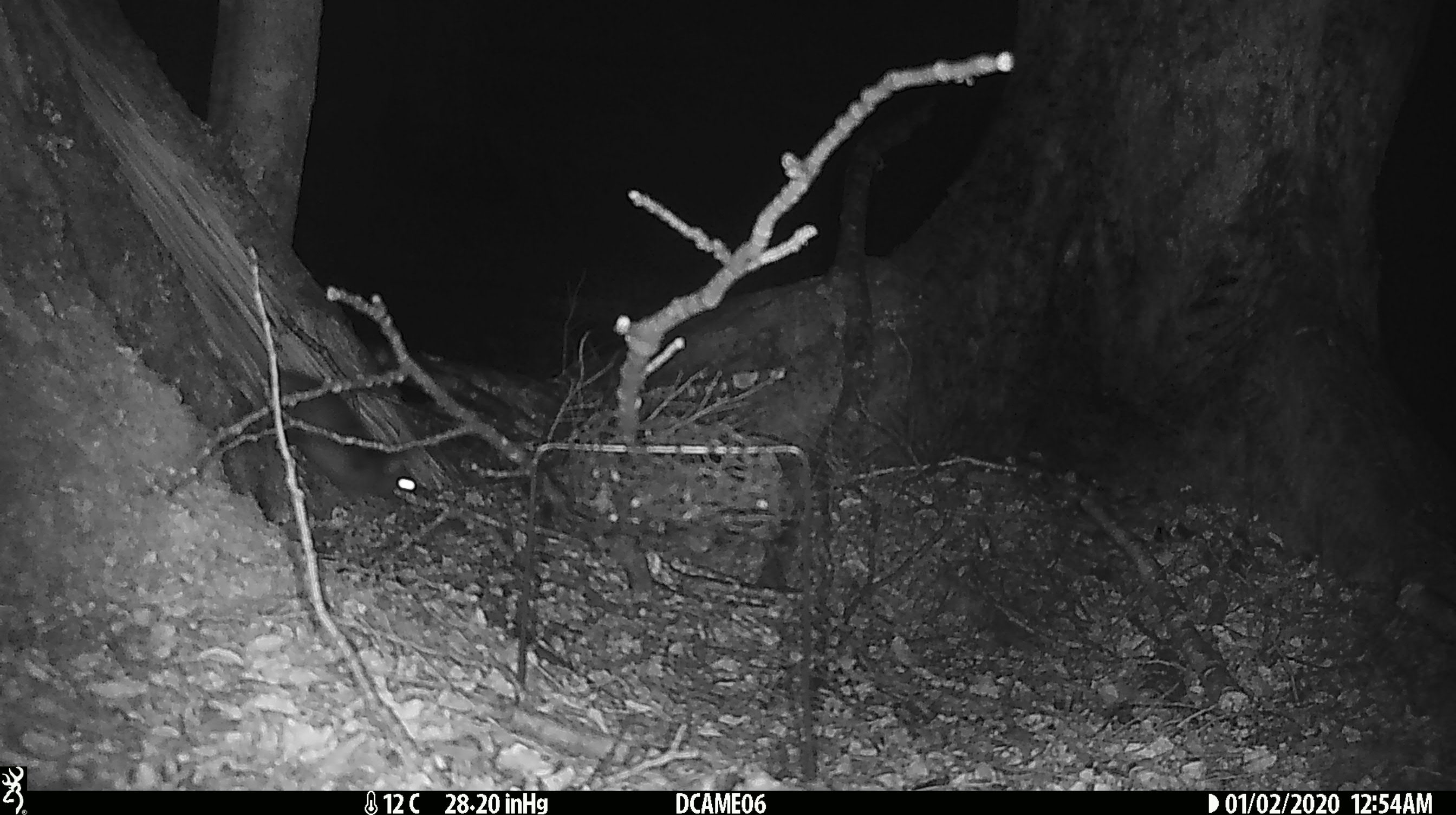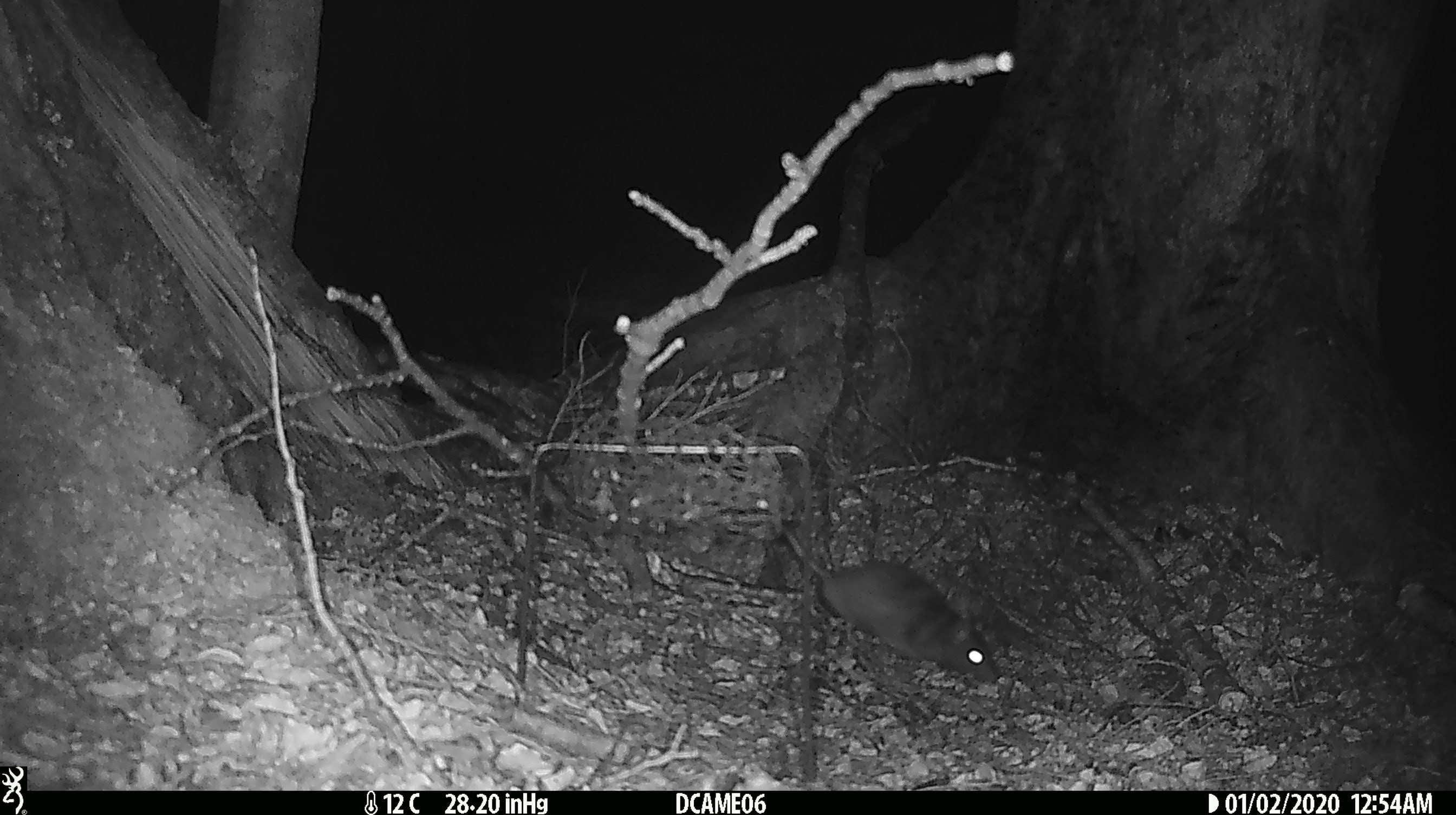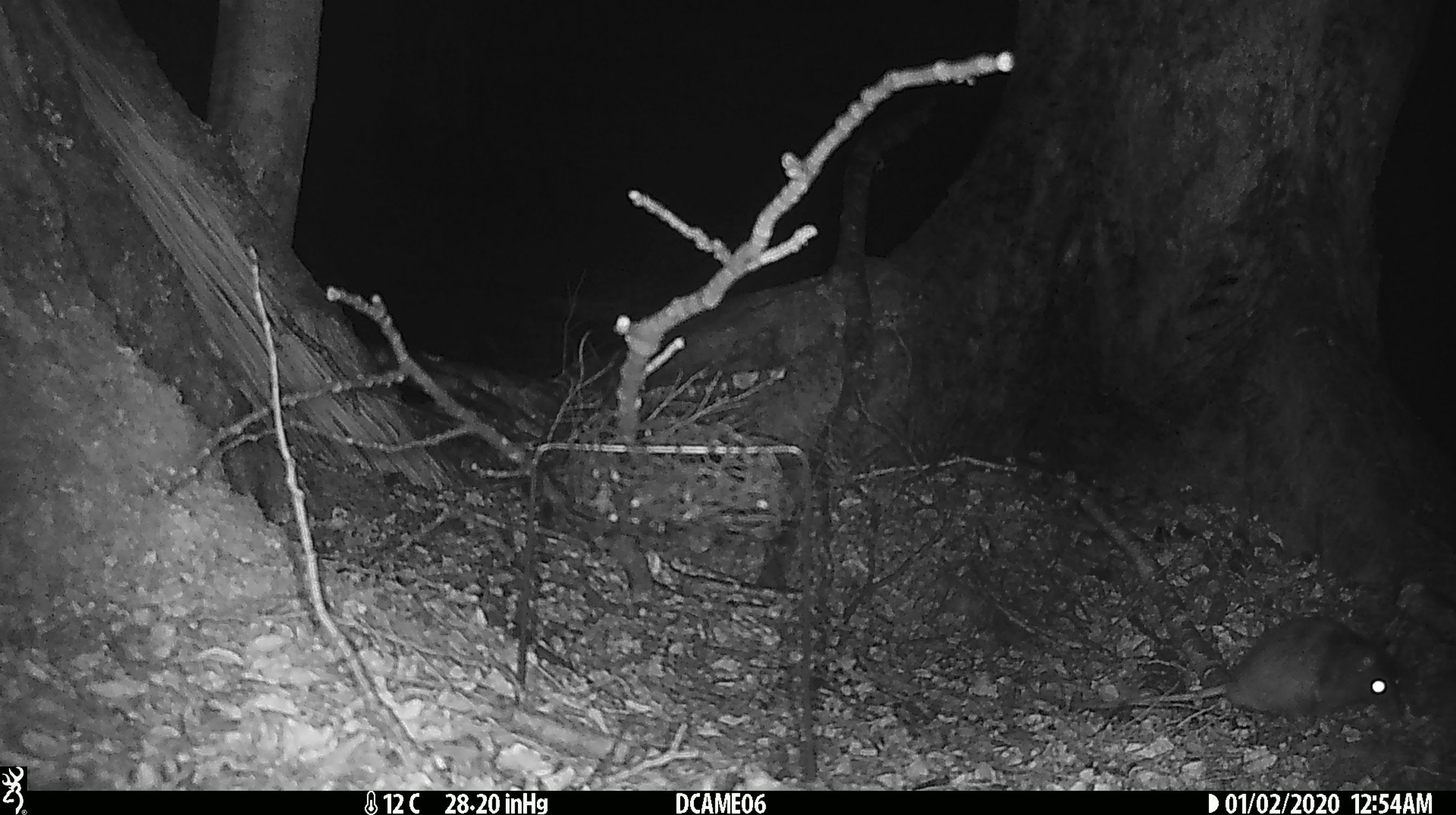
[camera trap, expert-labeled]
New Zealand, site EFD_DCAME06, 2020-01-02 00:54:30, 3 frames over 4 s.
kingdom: Animalia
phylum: Chordata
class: Mammalia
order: Rodentia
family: Muridae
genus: Rattus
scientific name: Rattus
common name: rat